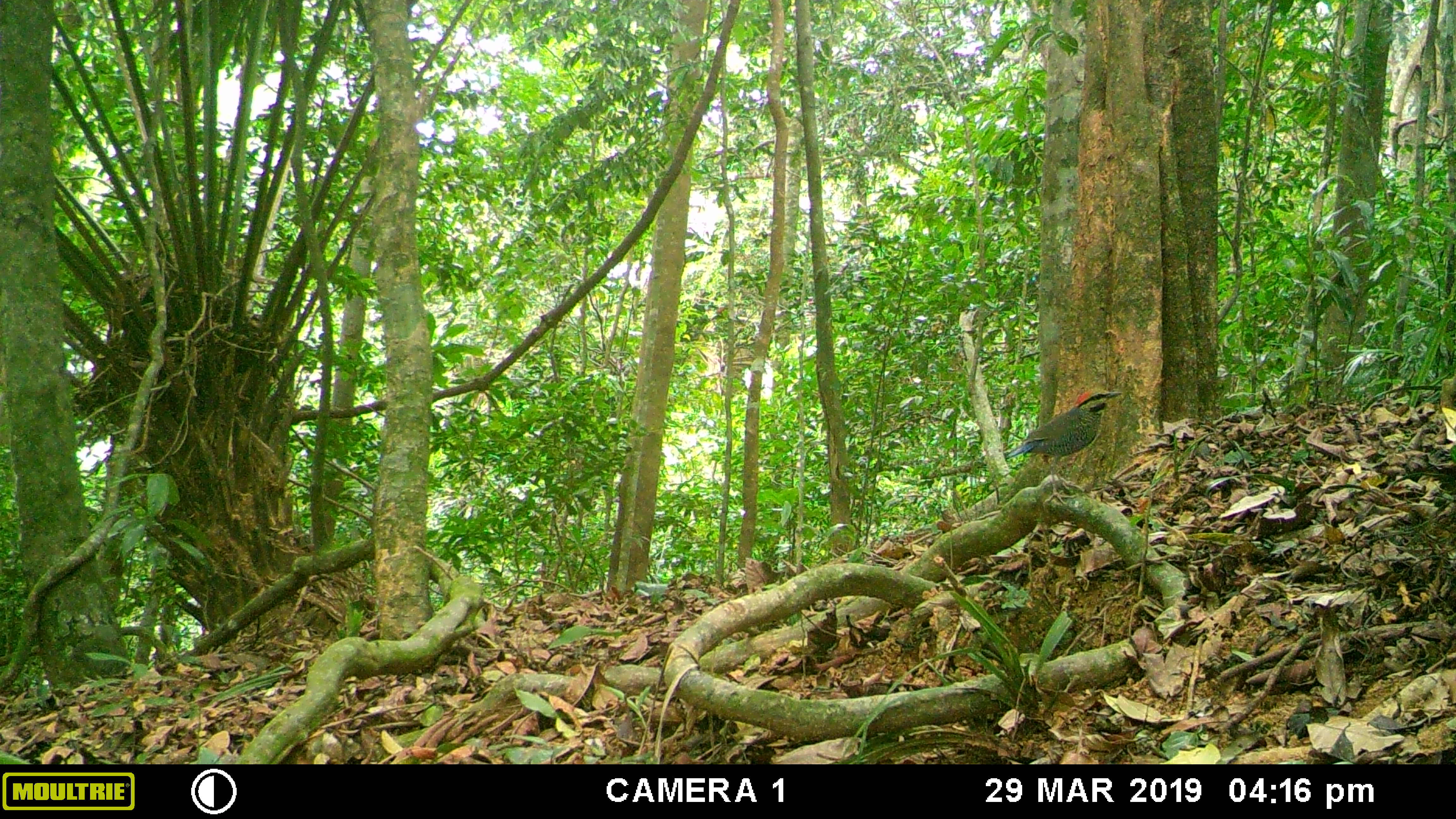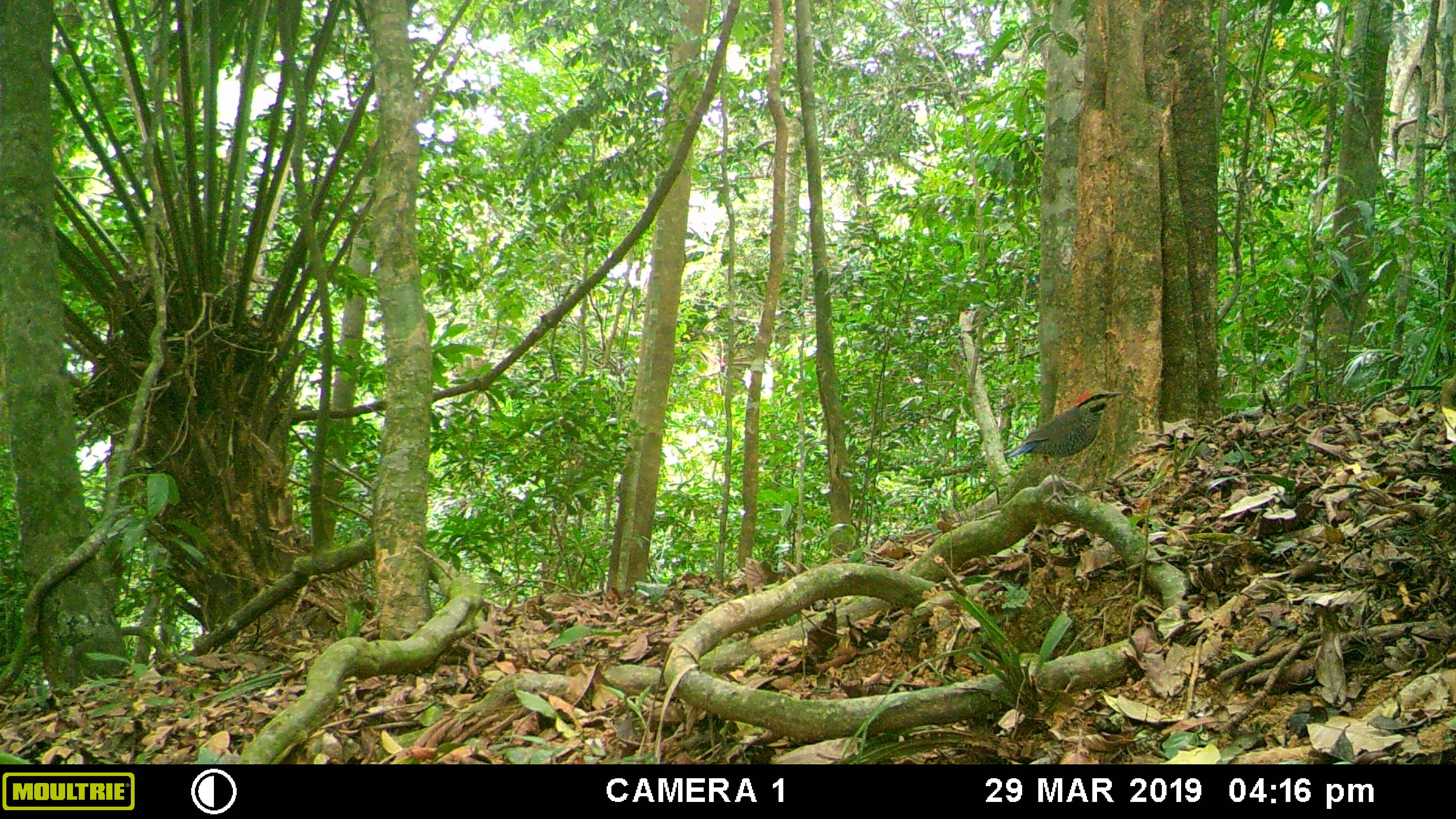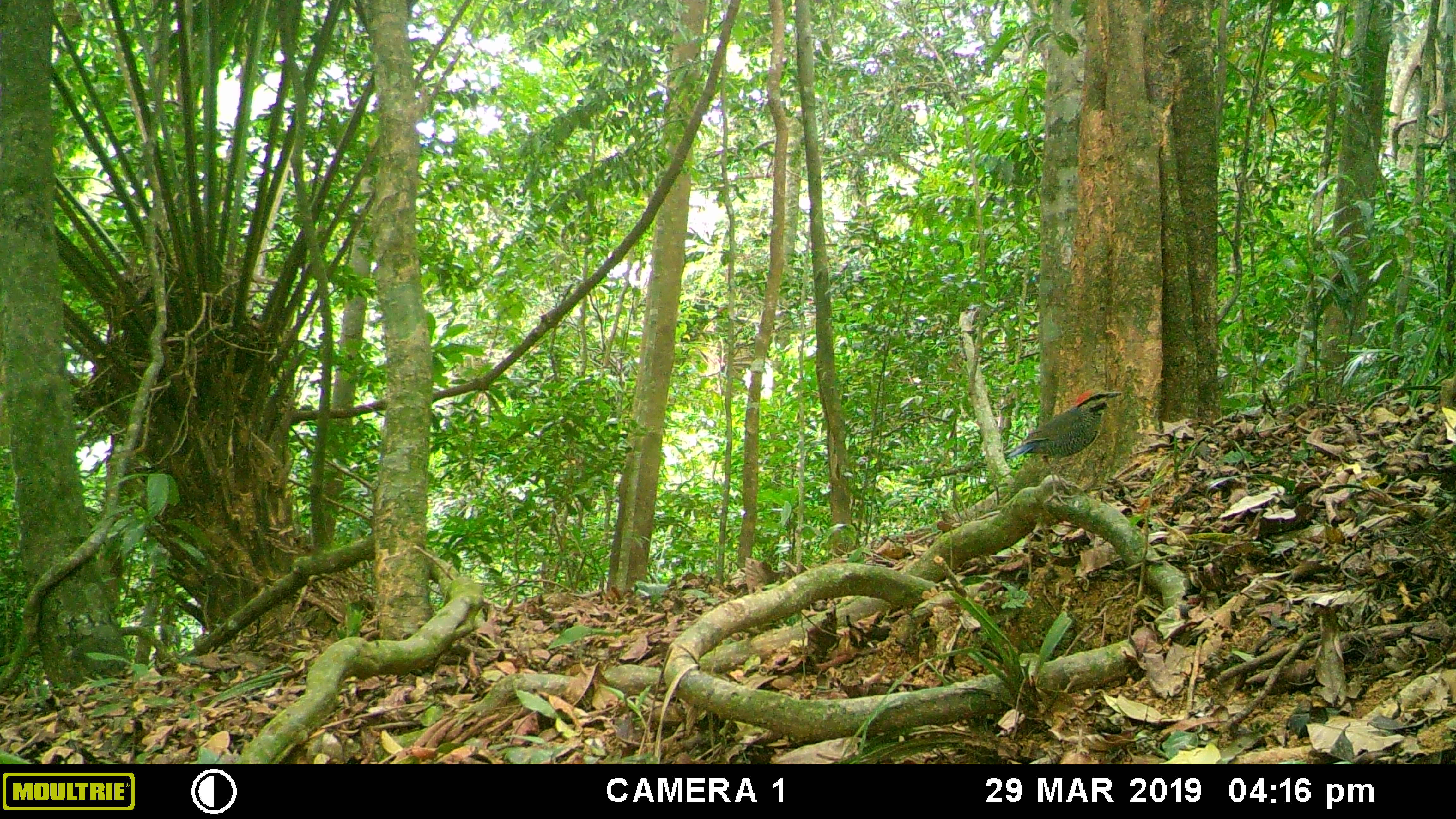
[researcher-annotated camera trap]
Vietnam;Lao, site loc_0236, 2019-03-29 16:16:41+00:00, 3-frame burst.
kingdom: Animalia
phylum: Chordata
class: Aves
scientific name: Aves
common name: bird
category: unidentified bird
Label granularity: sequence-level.